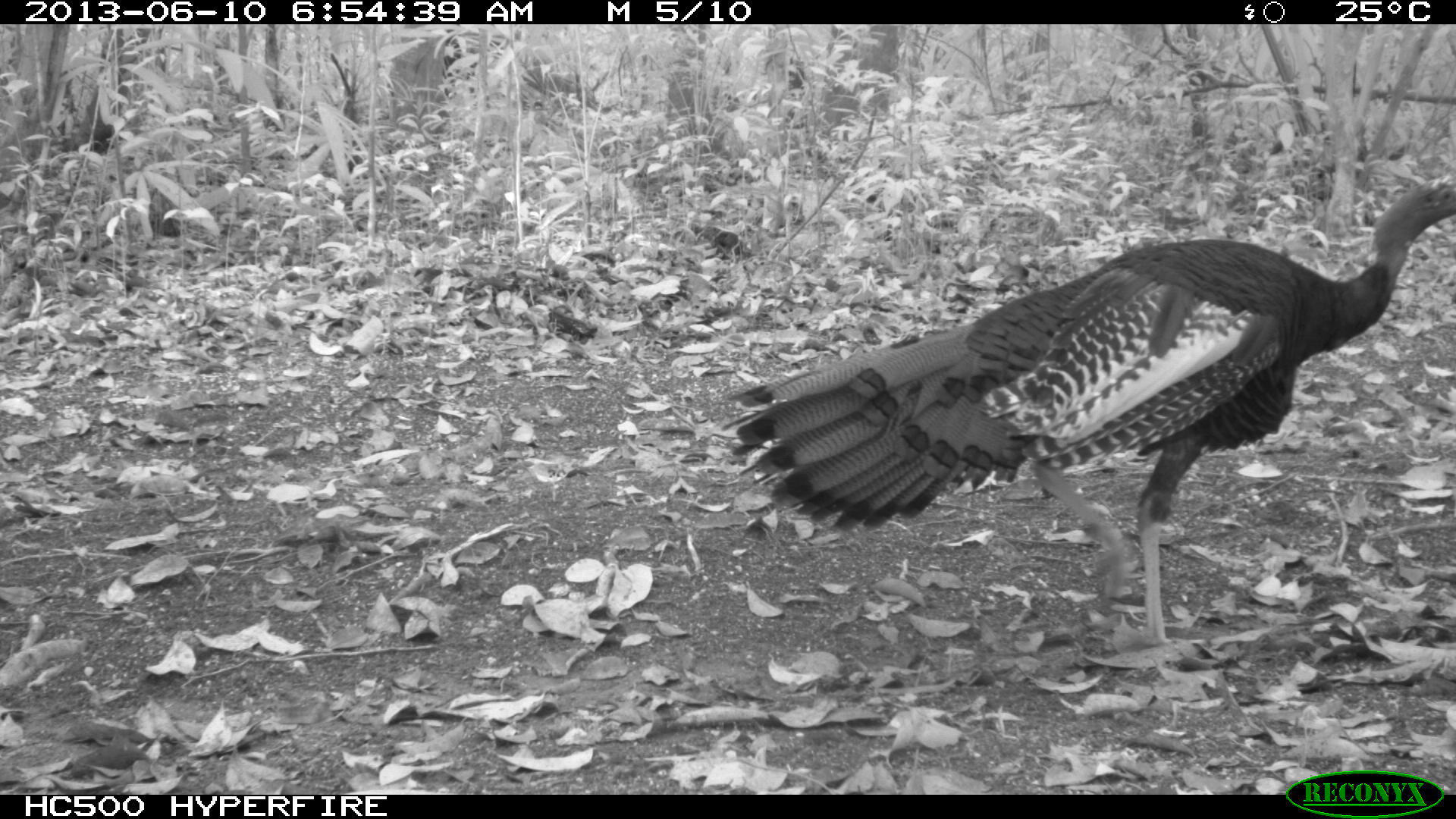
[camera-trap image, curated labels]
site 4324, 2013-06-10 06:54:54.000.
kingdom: Animalia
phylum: Chordata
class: Aves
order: Galliformes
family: Phasianidae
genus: Meleagris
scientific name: Meleagris ocellata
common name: ocellated turkey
Meleagris ocellata (ocellated turkey), count 1, sex male.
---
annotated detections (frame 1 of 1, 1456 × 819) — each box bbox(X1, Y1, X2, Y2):
meleagris ocellata: bbox(719, 179, 1456, 653)